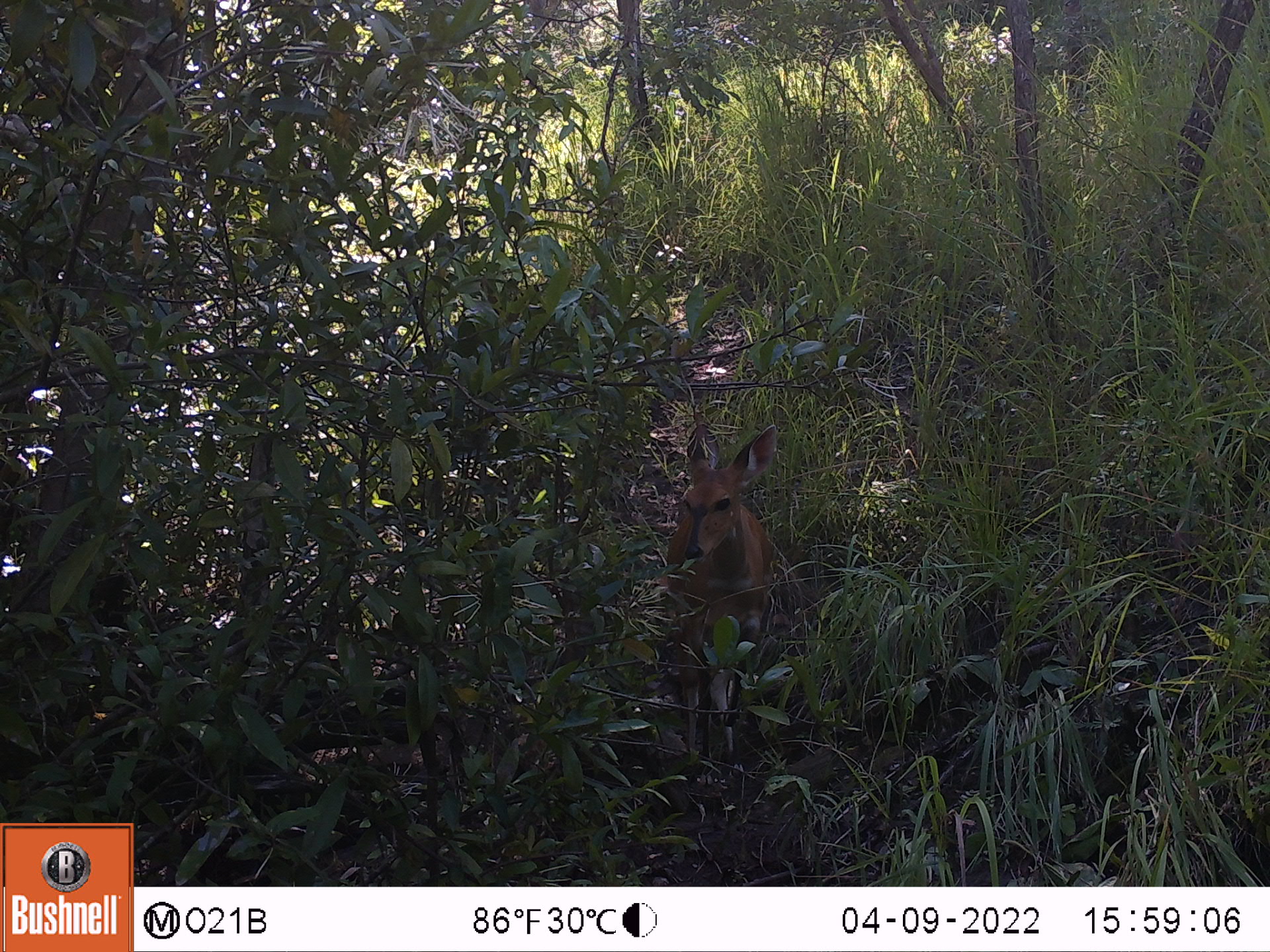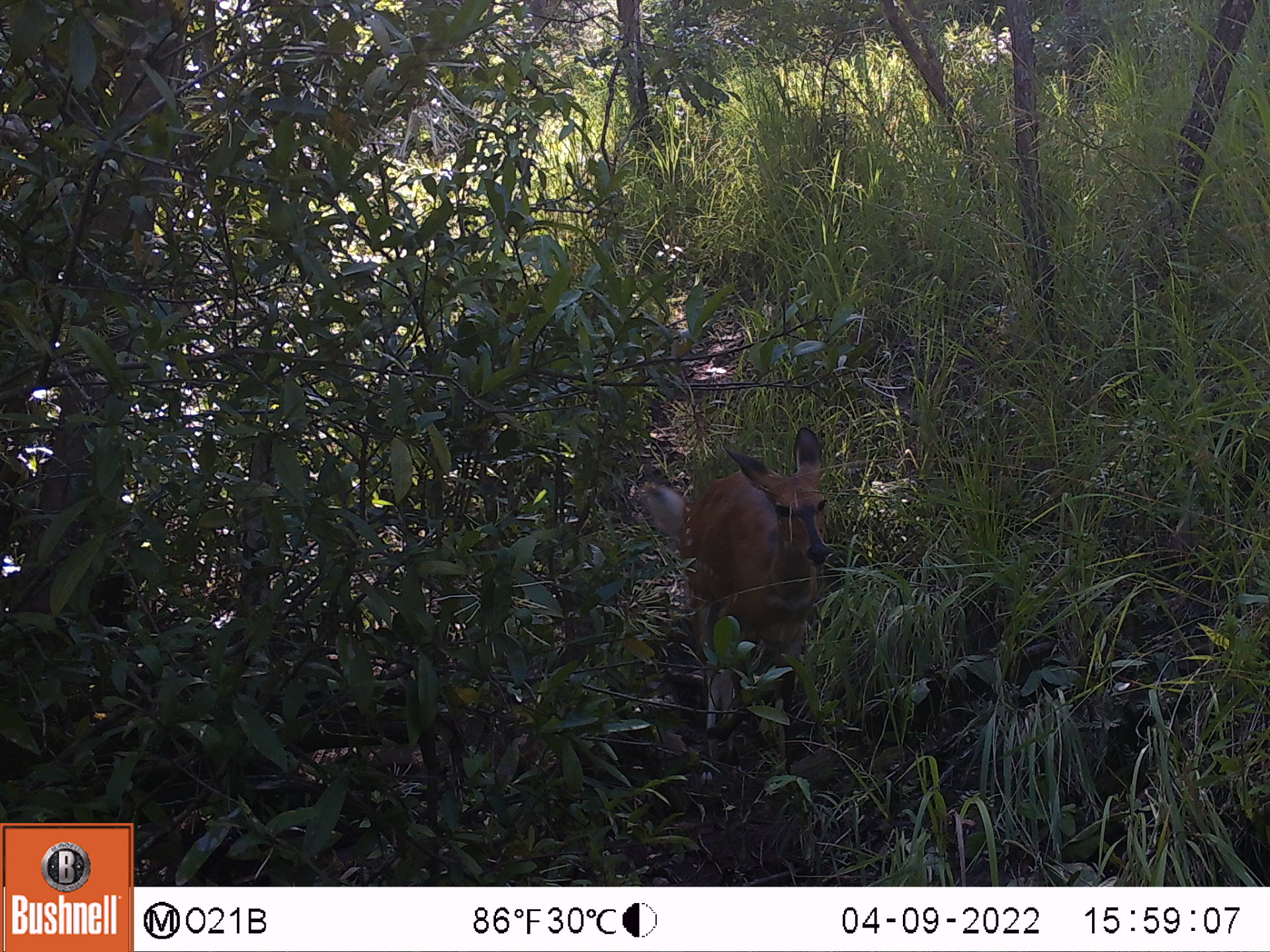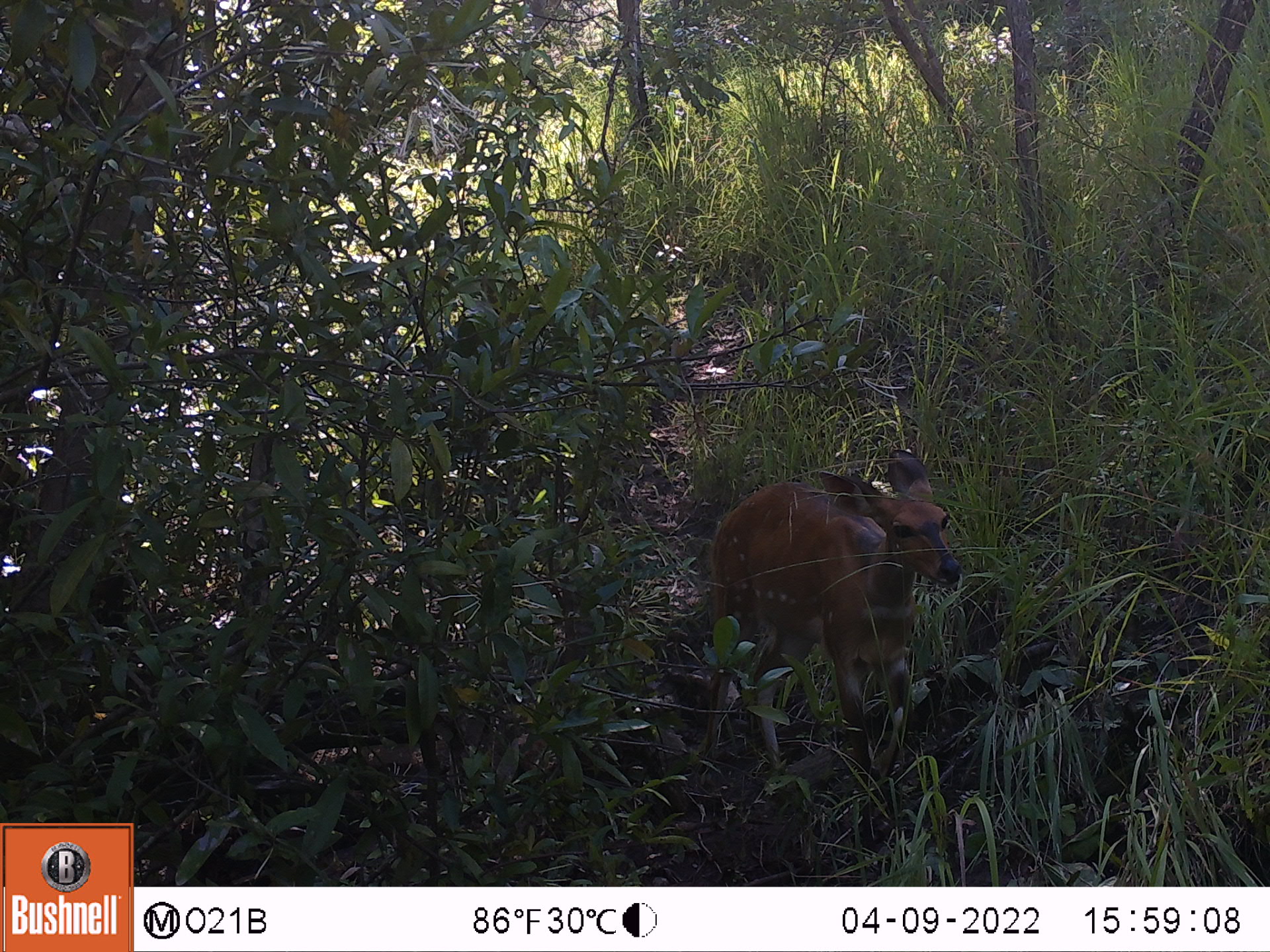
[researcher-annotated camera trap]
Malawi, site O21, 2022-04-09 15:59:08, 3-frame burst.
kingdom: Animalia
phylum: Chordata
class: Mammalia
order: Artiodactyla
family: Bovidae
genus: Tragelaphus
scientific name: Tragelaphus sylvaticus sylvaticus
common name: cape bushbuck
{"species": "cape bushbuck (Tragelaphus sylvaticus sylvaticus)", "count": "1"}